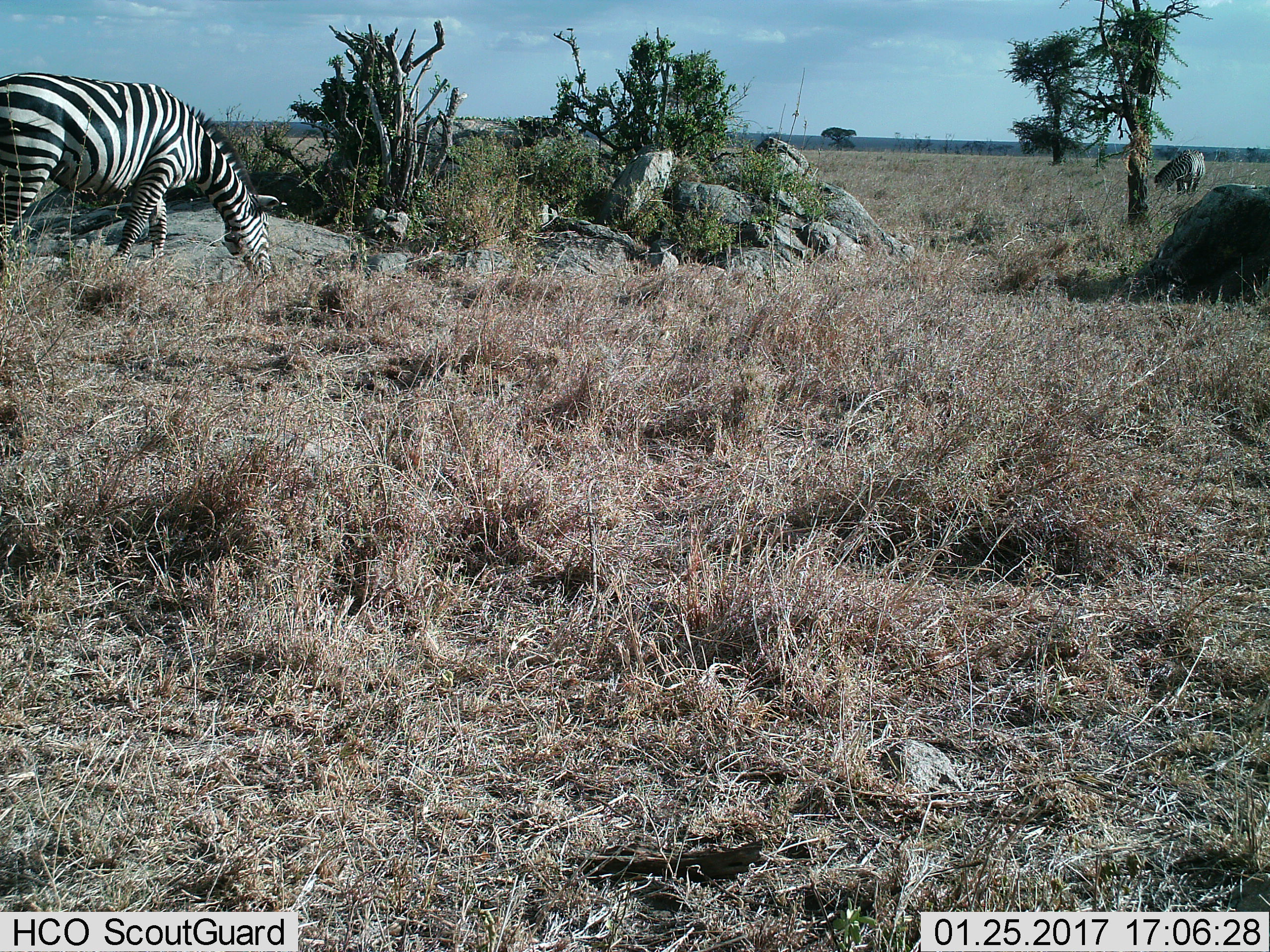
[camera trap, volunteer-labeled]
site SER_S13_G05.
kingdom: Animalia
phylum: Chordata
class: Mammalia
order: Perissodactyla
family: Equidae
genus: Equus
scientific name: Equus quagga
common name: plains zebra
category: zebraplains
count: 2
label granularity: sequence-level